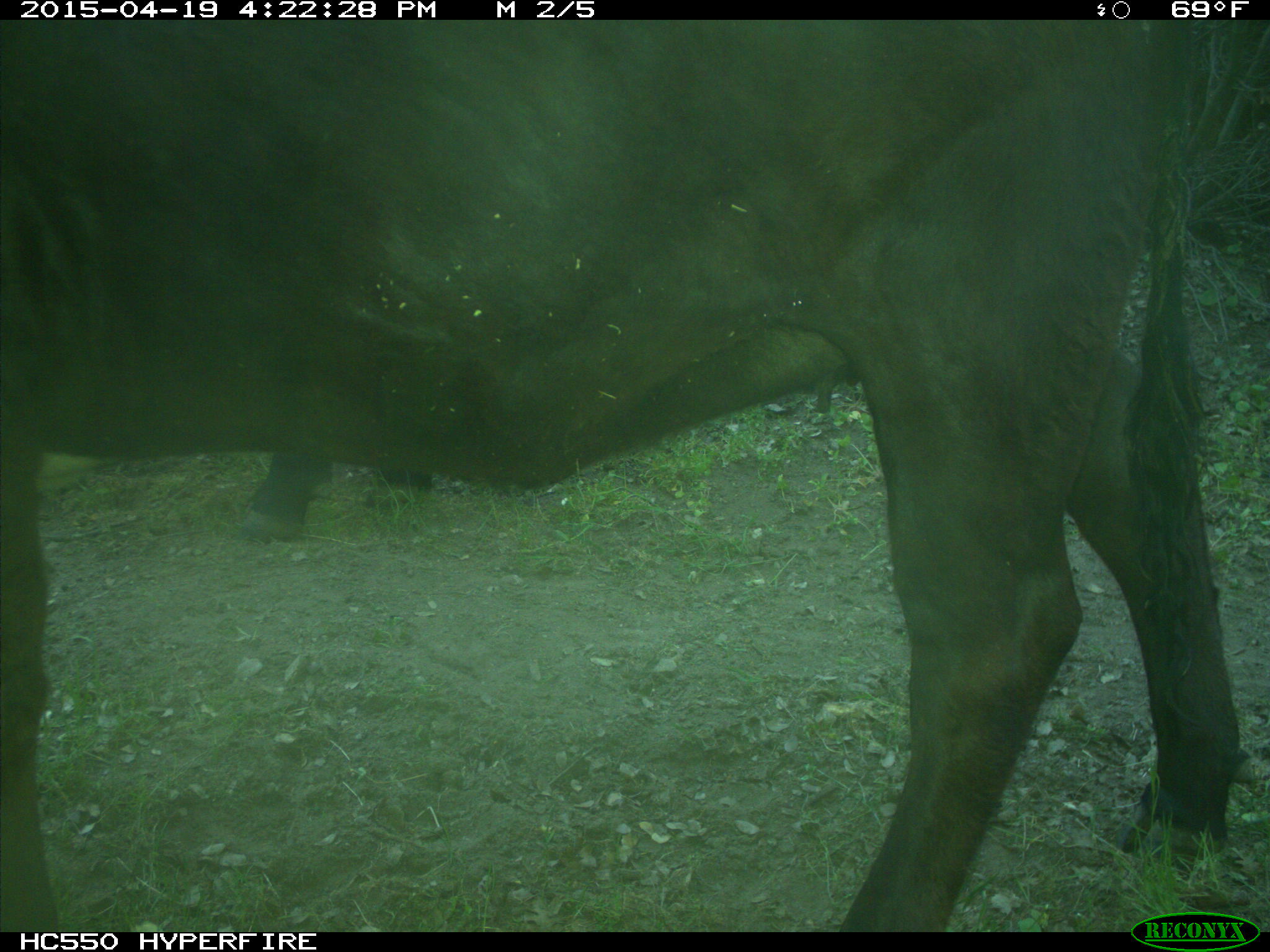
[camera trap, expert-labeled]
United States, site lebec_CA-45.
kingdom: Animalia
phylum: Chordata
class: Mammalia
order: Artiodactyla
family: Bovidae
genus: Bos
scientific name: Bos taurus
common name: domestic cow